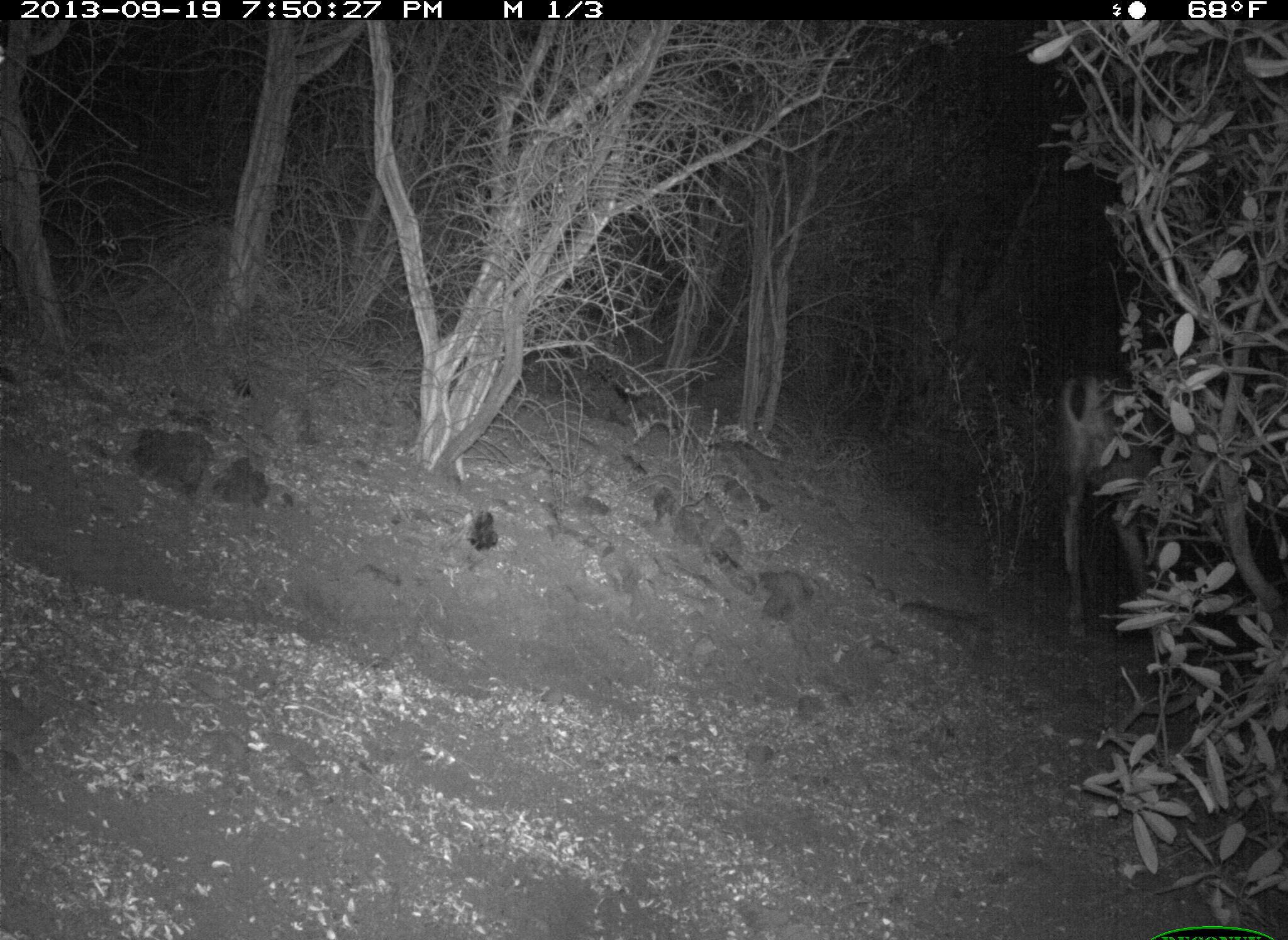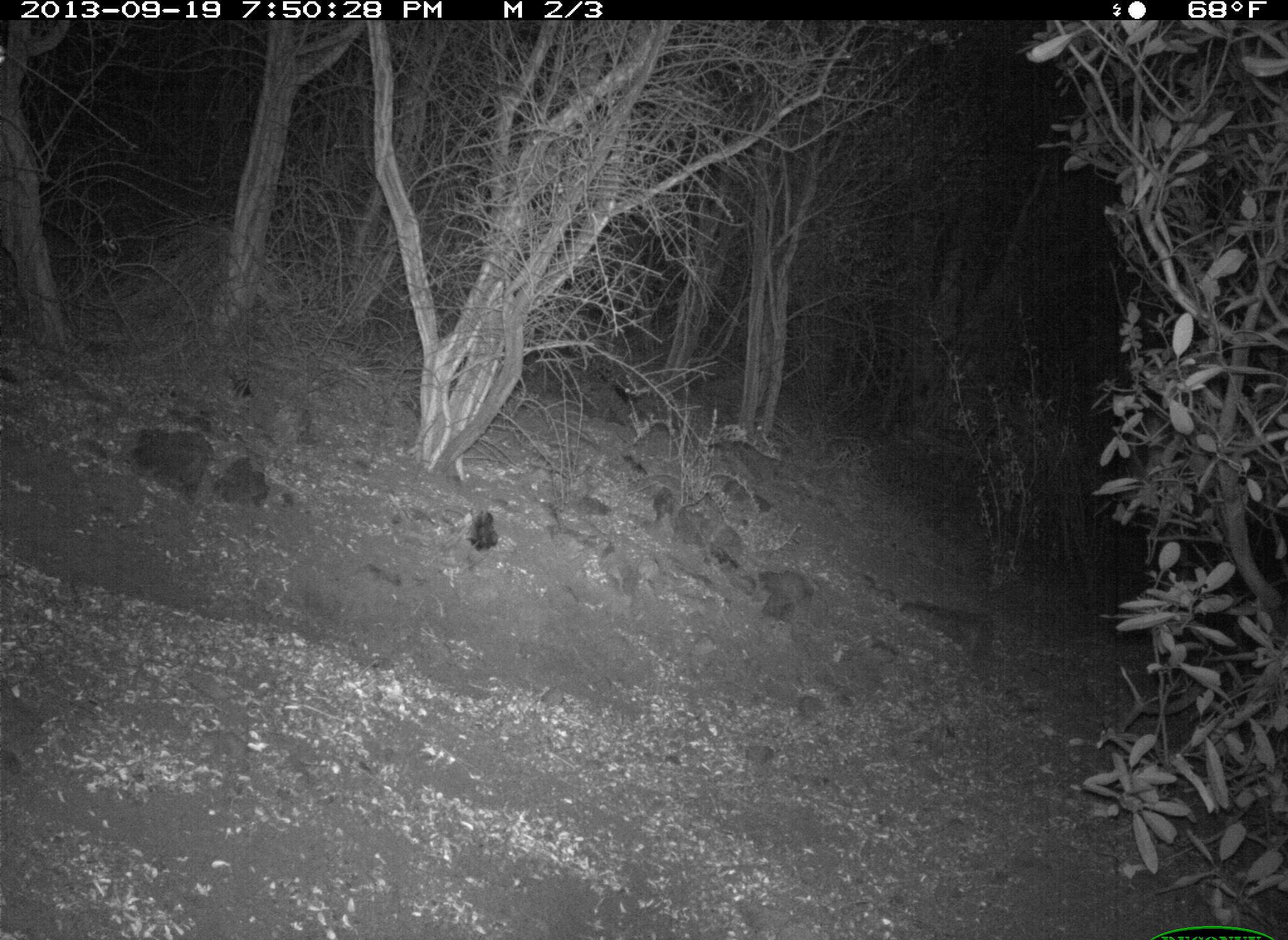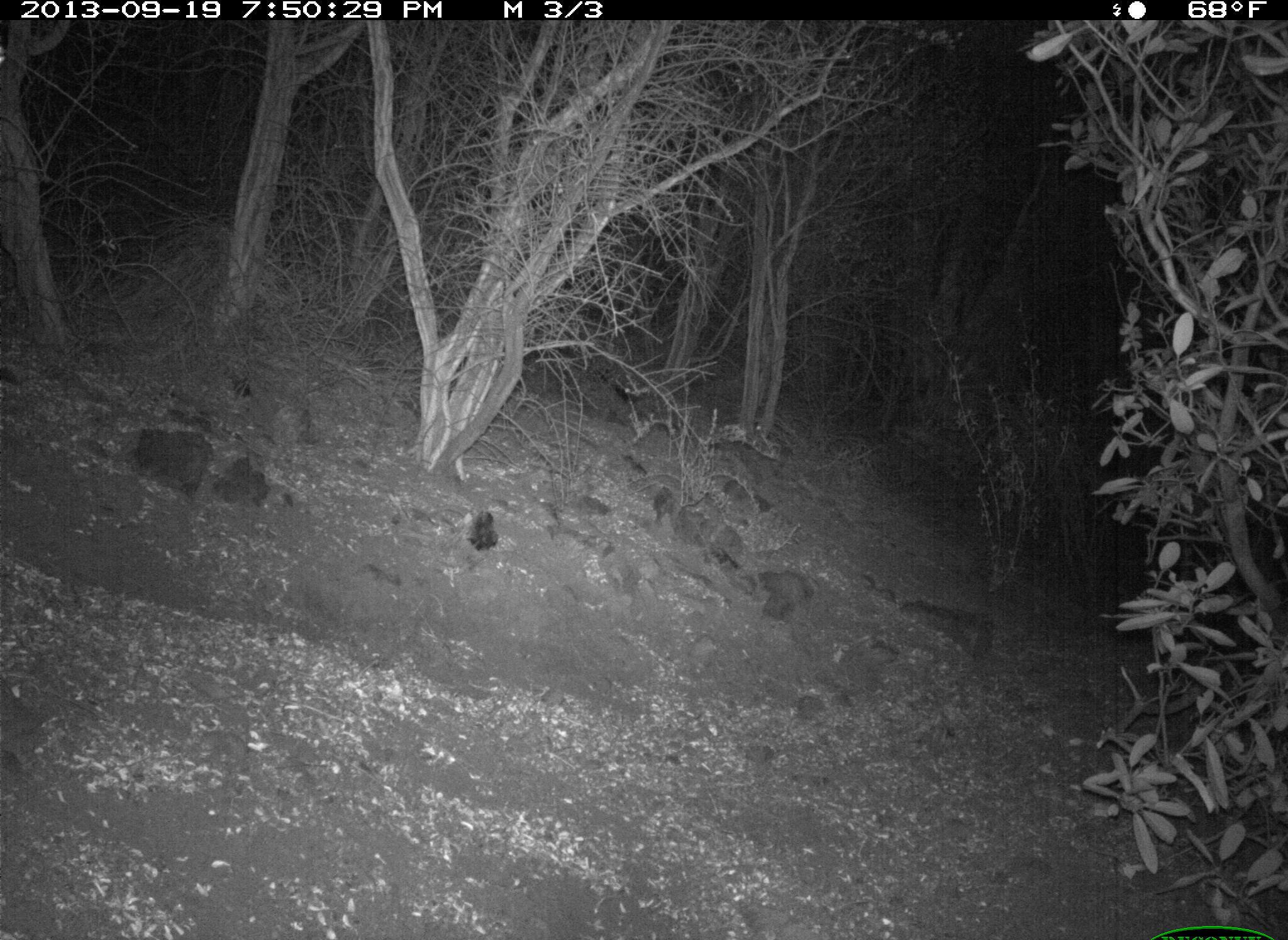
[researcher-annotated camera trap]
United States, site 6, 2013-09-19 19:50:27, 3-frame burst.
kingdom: Animalia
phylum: Chordata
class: Mammalia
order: Artiodactyla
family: Cervidae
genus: Odocoileus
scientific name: Odocoileus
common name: deer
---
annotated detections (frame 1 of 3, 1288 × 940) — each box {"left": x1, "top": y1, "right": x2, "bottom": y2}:
deer: {"left": 1057, "top": 365, "right": 1194, "bottom": 644}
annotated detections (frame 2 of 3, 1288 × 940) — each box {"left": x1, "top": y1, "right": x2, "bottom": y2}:
deer: {"left": 1119, "top": 359, "right": 1288, "bottom": 621}